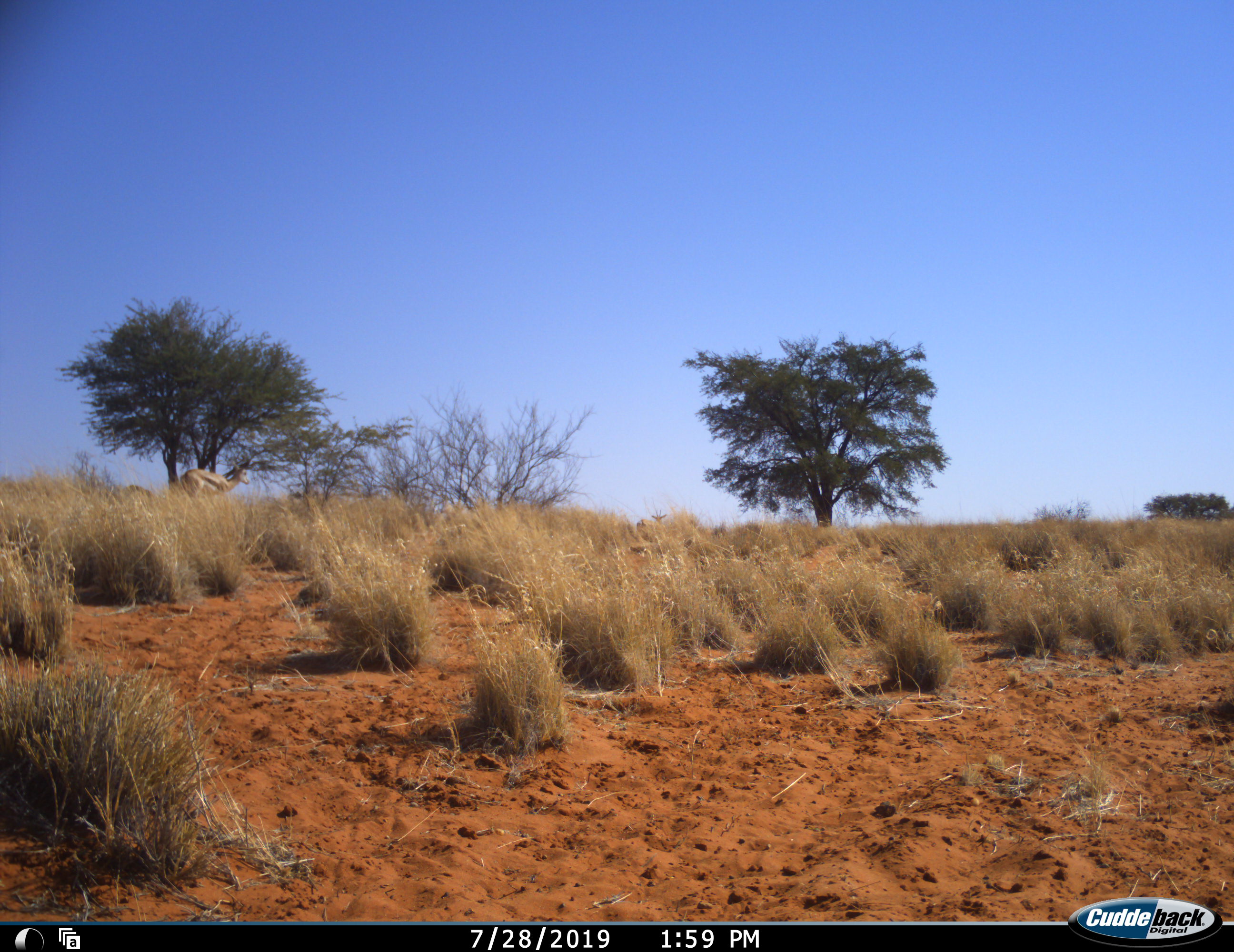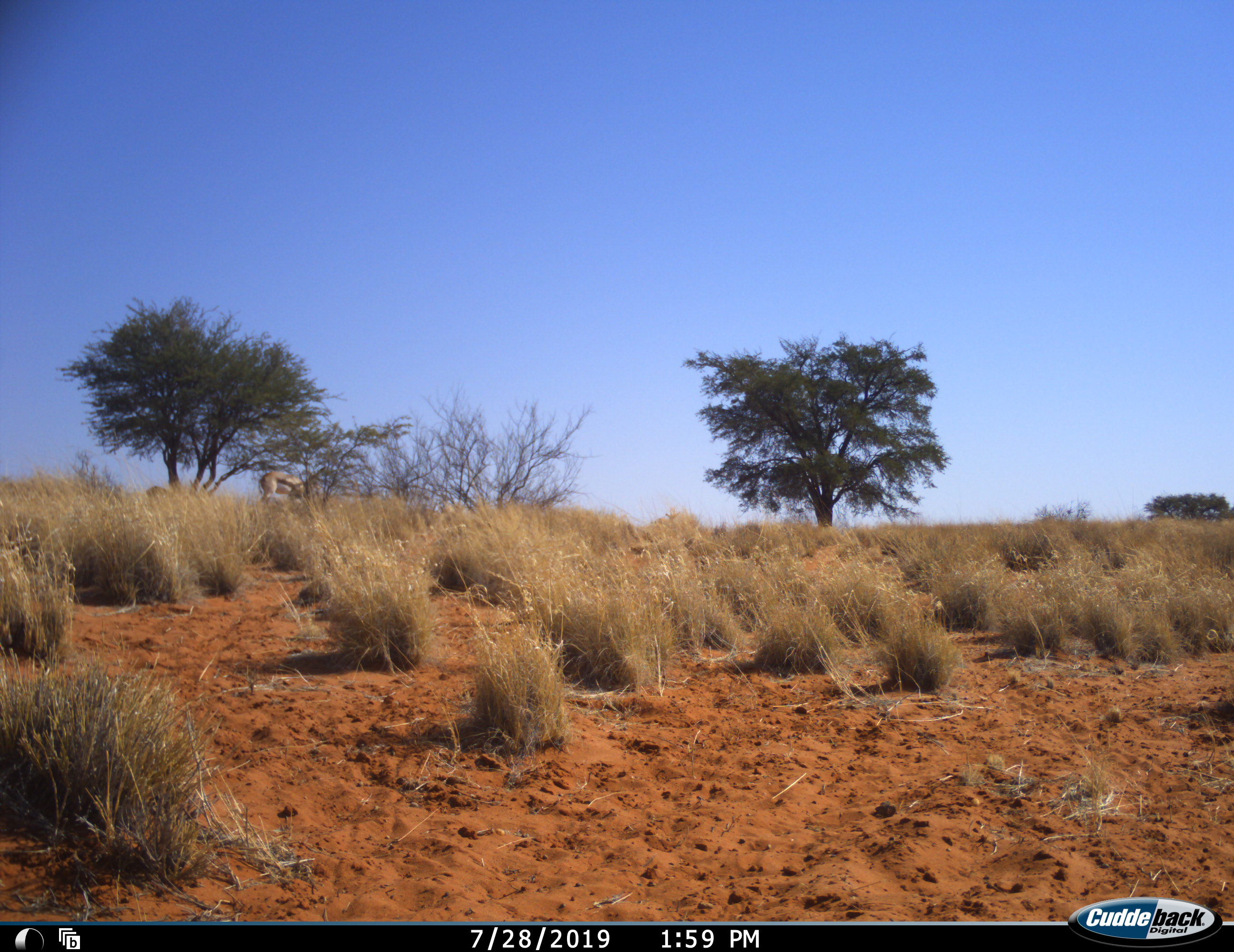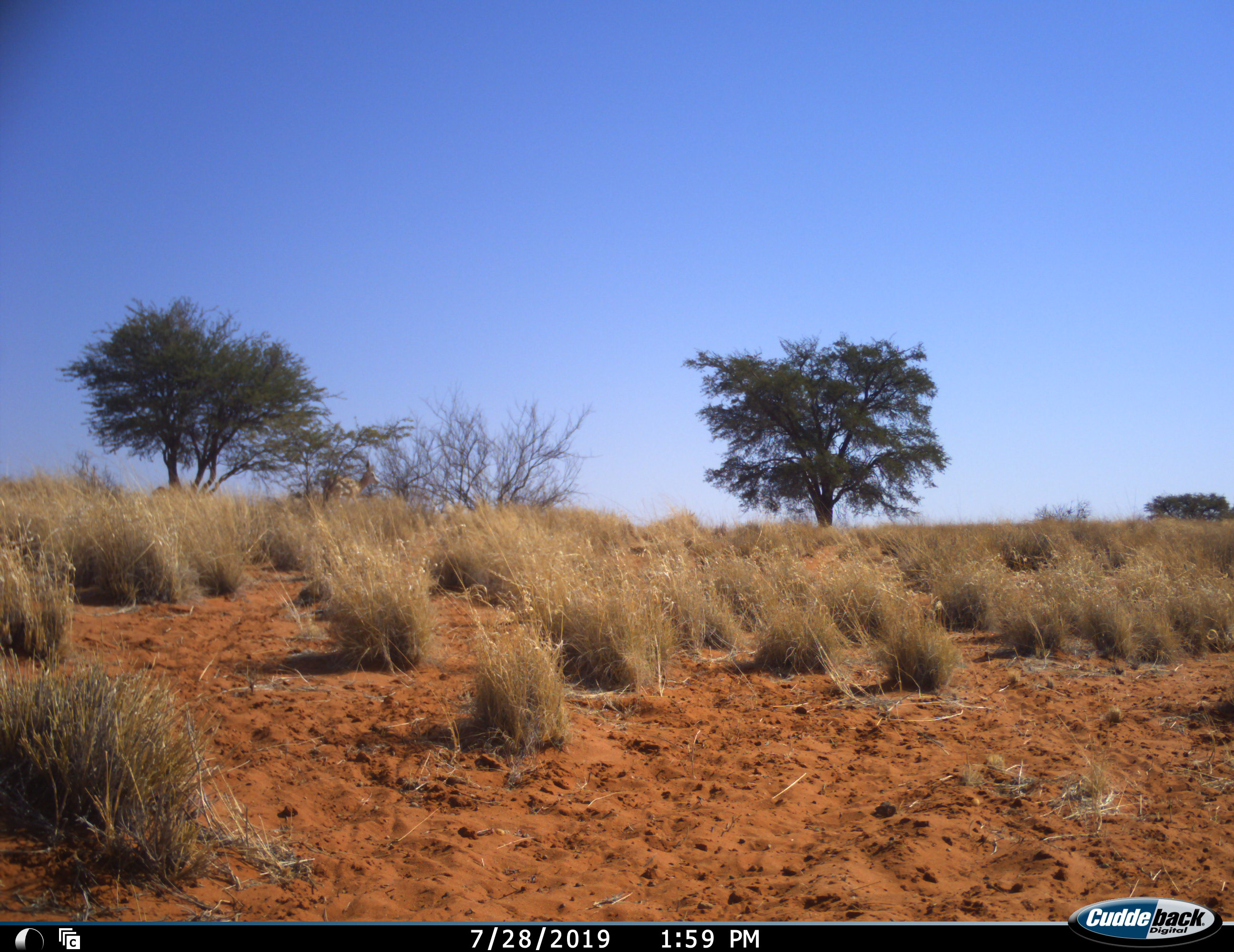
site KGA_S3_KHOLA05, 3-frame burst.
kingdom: Animalia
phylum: Chordata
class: Mammalia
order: Artiodactyla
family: Bovidae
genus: Antidorcas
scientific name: Antidorcas marsupialis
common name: springbok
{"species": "springbok (Antidorcas marsupialis)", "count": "3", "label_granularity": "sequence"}